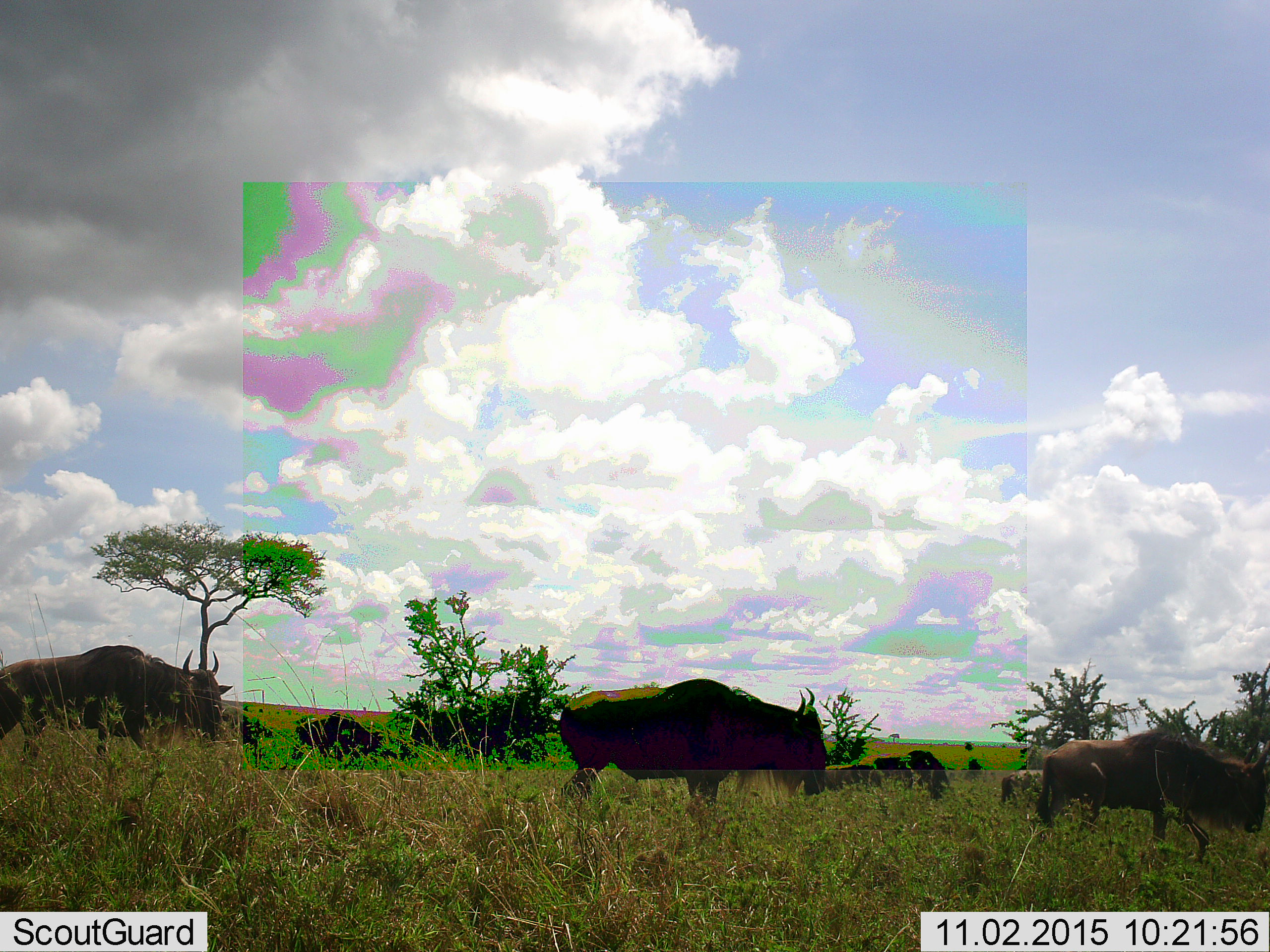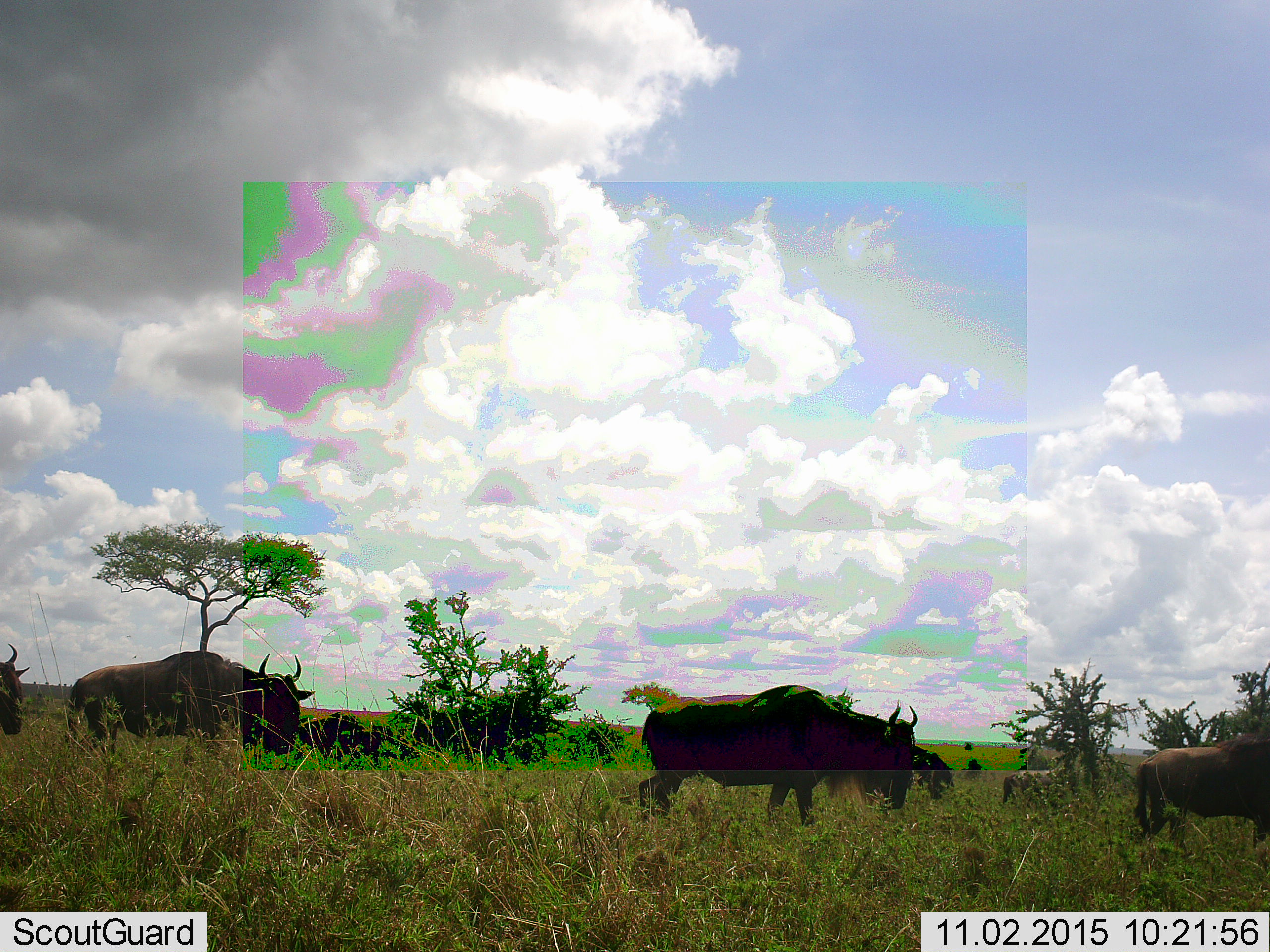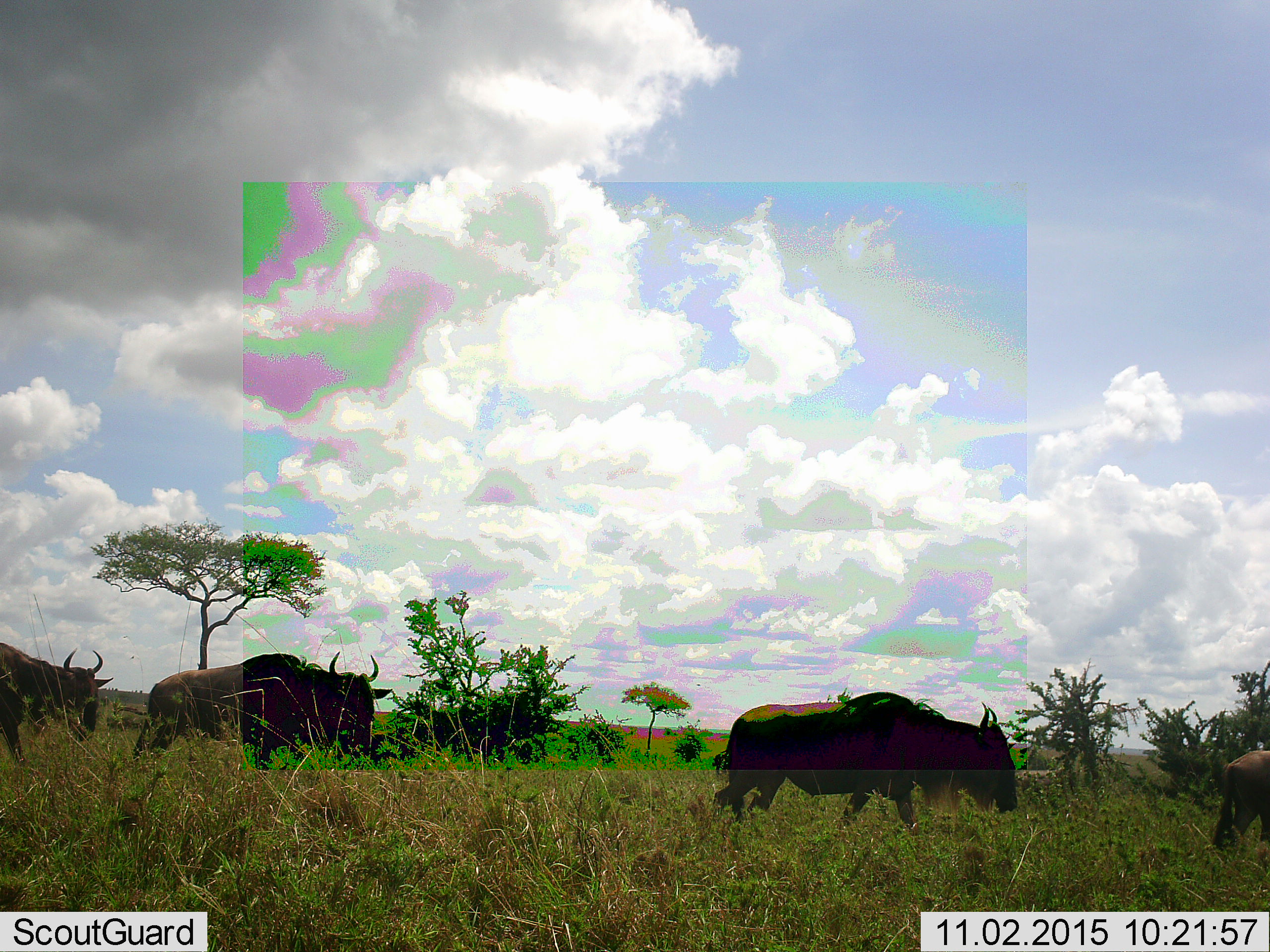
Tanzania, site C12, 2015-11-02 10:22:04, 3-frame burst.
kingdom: Animalia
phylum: Chordata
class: Mammalia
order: Artiodactyla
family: Bovidae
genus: Connochaetes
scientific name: Connochaetes taurinus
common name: blue wildebeest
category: wildebeest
Wildebeest (blue wildebeest) (Connochaetes taurinus), count 10. Behavior (volunteer vote fractions): standing 36%, resting 0%, moving 100%, interacting 0%. Young present (vote fraction): 9%. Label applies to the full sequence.